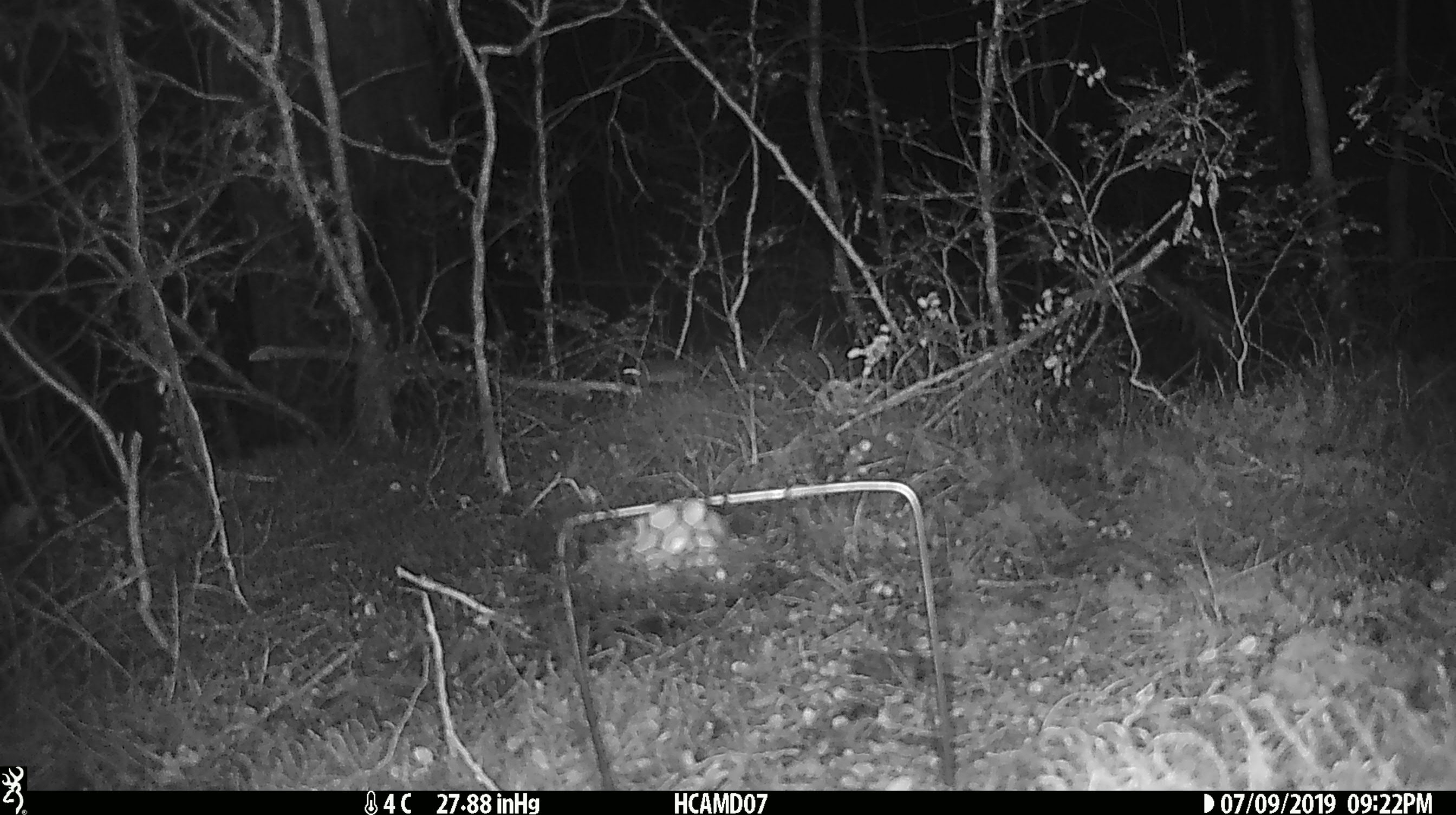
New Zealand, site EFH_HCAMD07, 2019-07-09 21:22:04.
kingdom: Animalia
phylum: Chordata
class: Mammalia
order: Rodentia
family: Muridae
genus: Mus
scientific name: Mus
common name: mouse